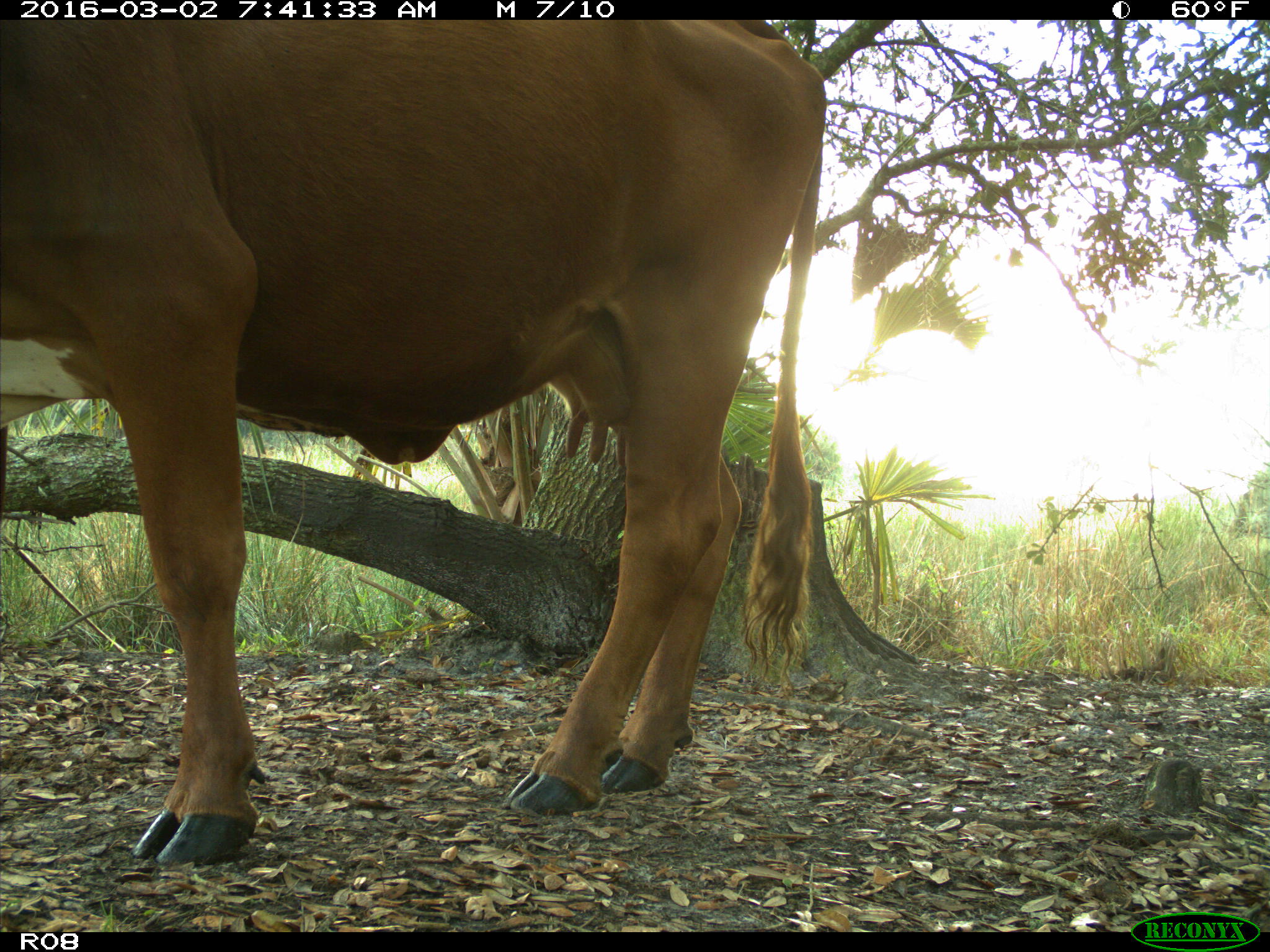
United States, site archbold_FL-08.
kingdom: Animalia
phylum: Chordata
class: Mammalia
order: Artiodactyla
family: Bovidae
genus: Bos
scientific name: Bos taurus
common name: domestic cow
Bos taurus (domestic cow).